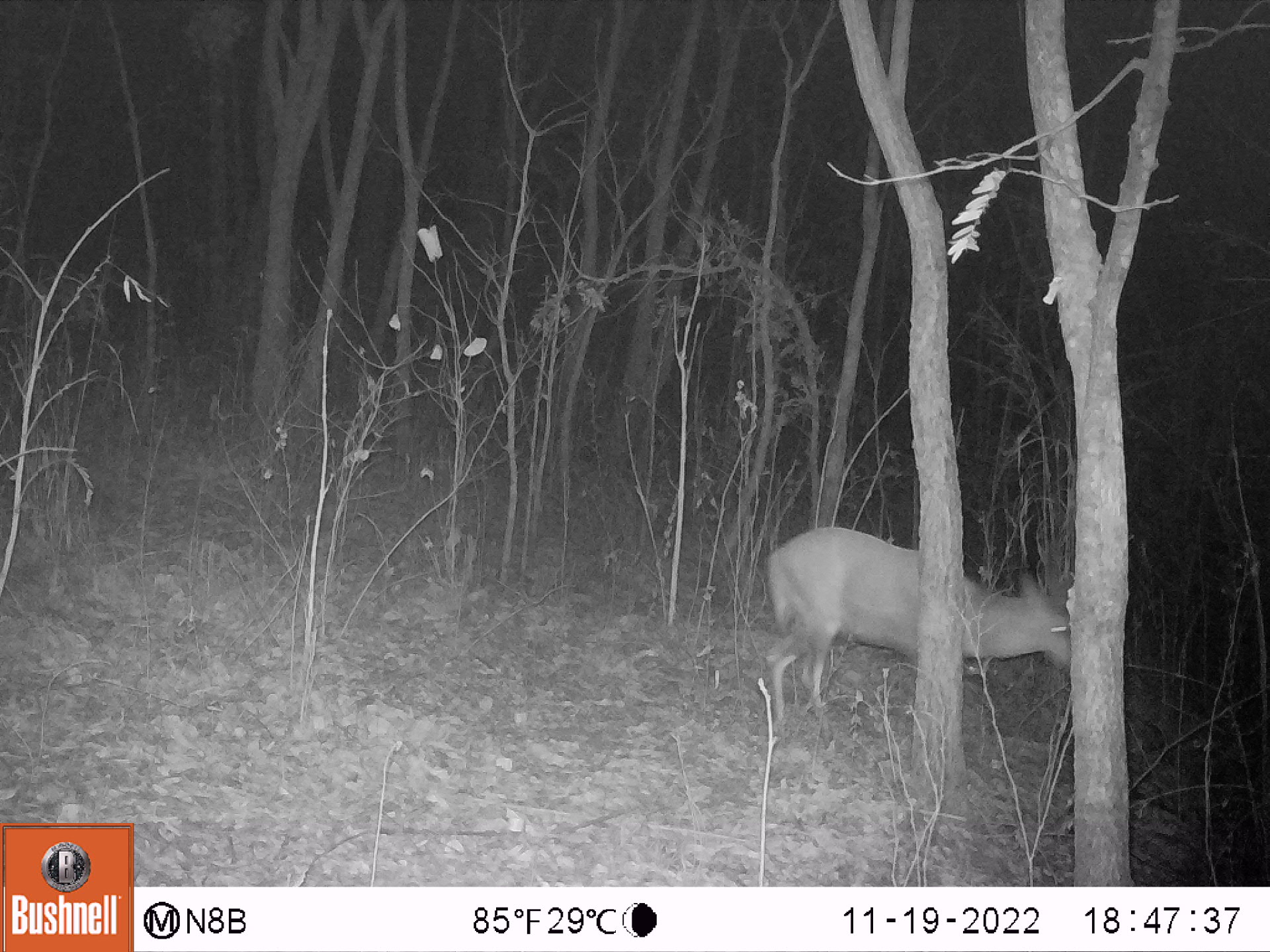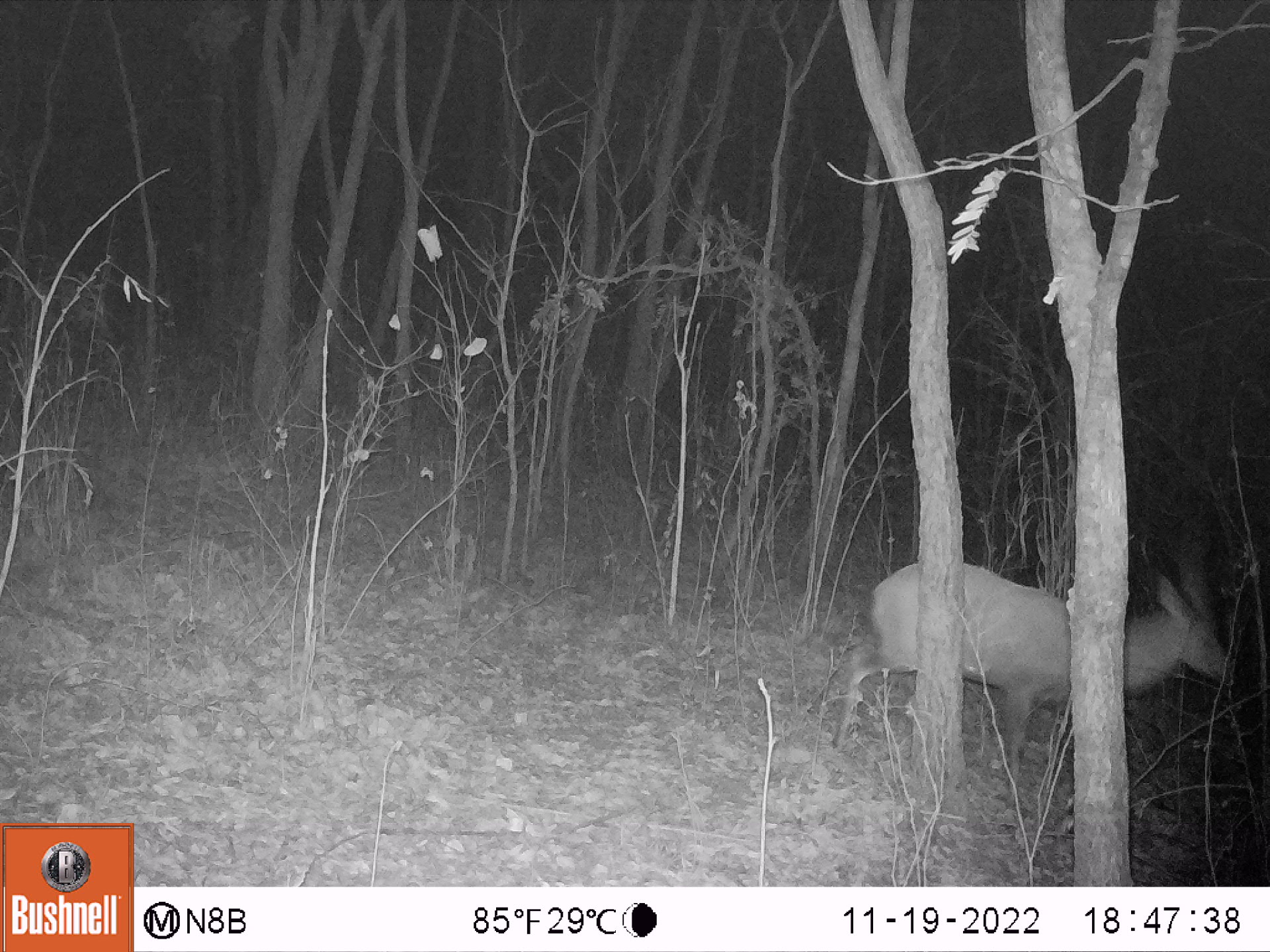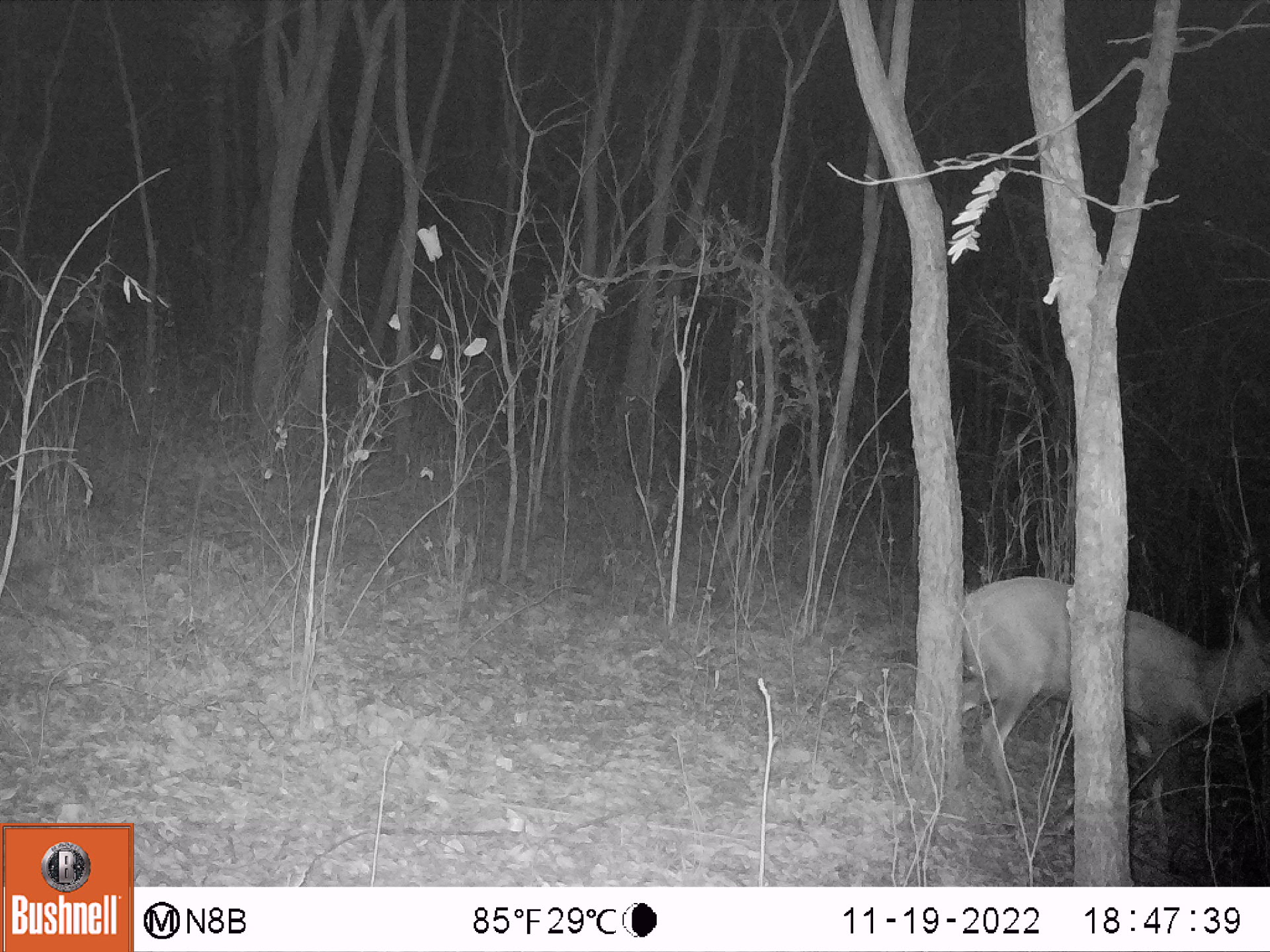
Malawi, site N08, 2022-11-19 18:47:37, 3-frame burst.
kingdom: Animalia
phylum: Chordata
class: Mammalia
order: Artiodactyla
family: Bovidae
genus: Tragelaphus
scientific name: Tragelaphus sylvaticus sylvaticus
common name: cape bushbuck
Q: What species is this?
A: Cape bushbuck (Tragelaphus sylvaticus sylvaticus).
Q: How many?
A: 1.